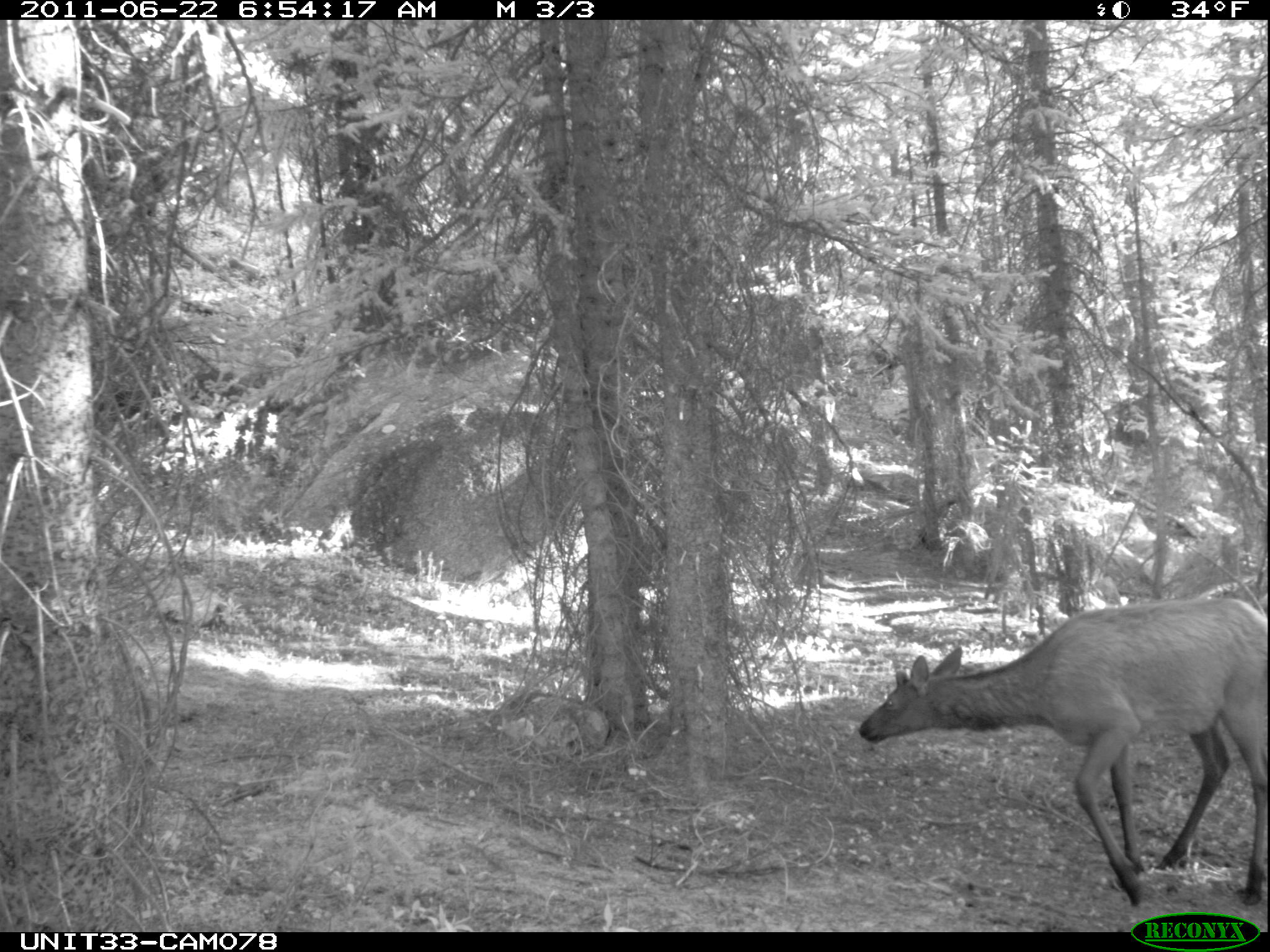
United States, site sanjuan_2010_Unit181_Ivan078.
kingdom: Animalia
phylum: Chordata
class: Mammalia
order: Artiodactyla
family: Cervidae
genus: Cervus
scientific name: Cervus elaphus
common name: red deer